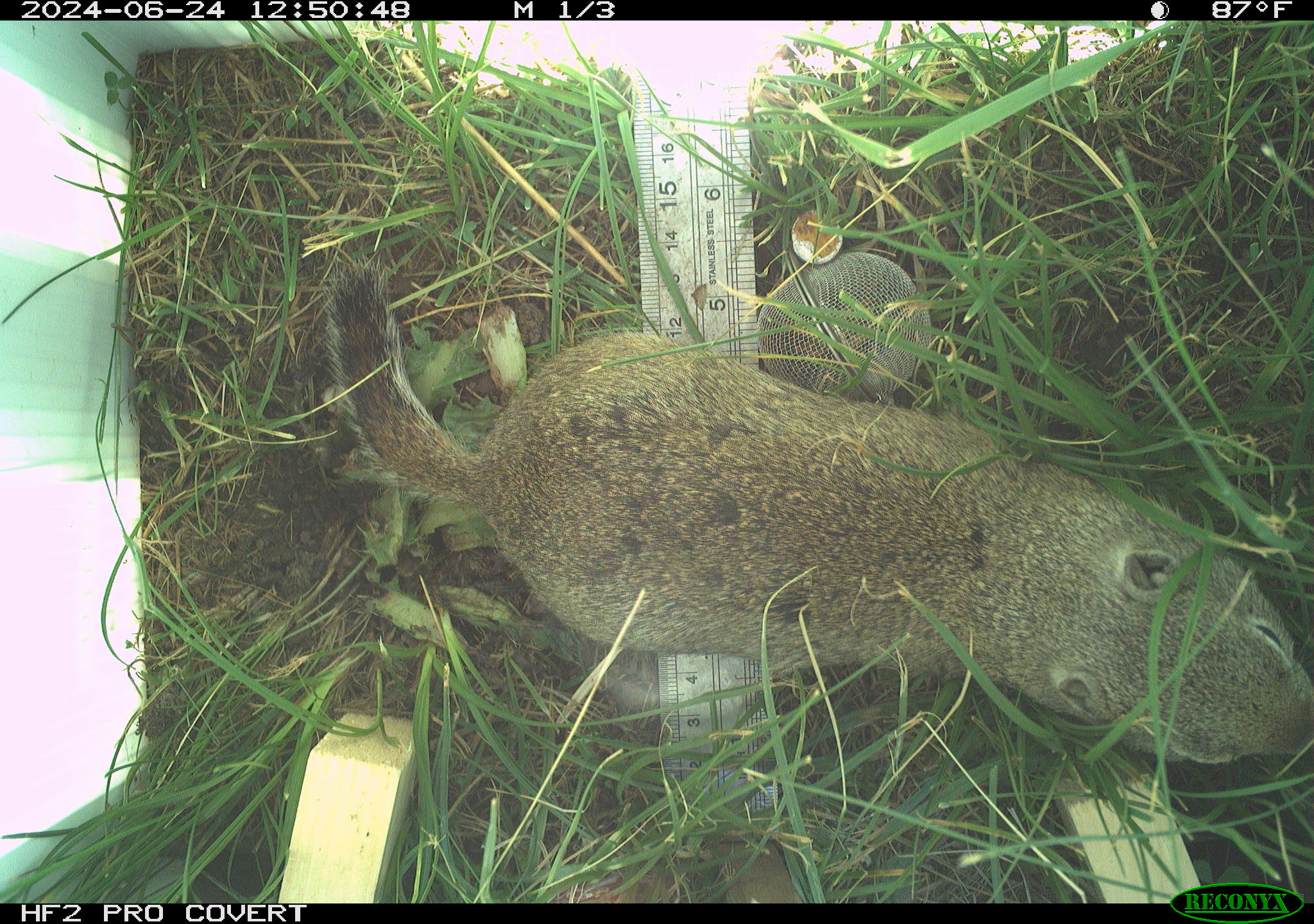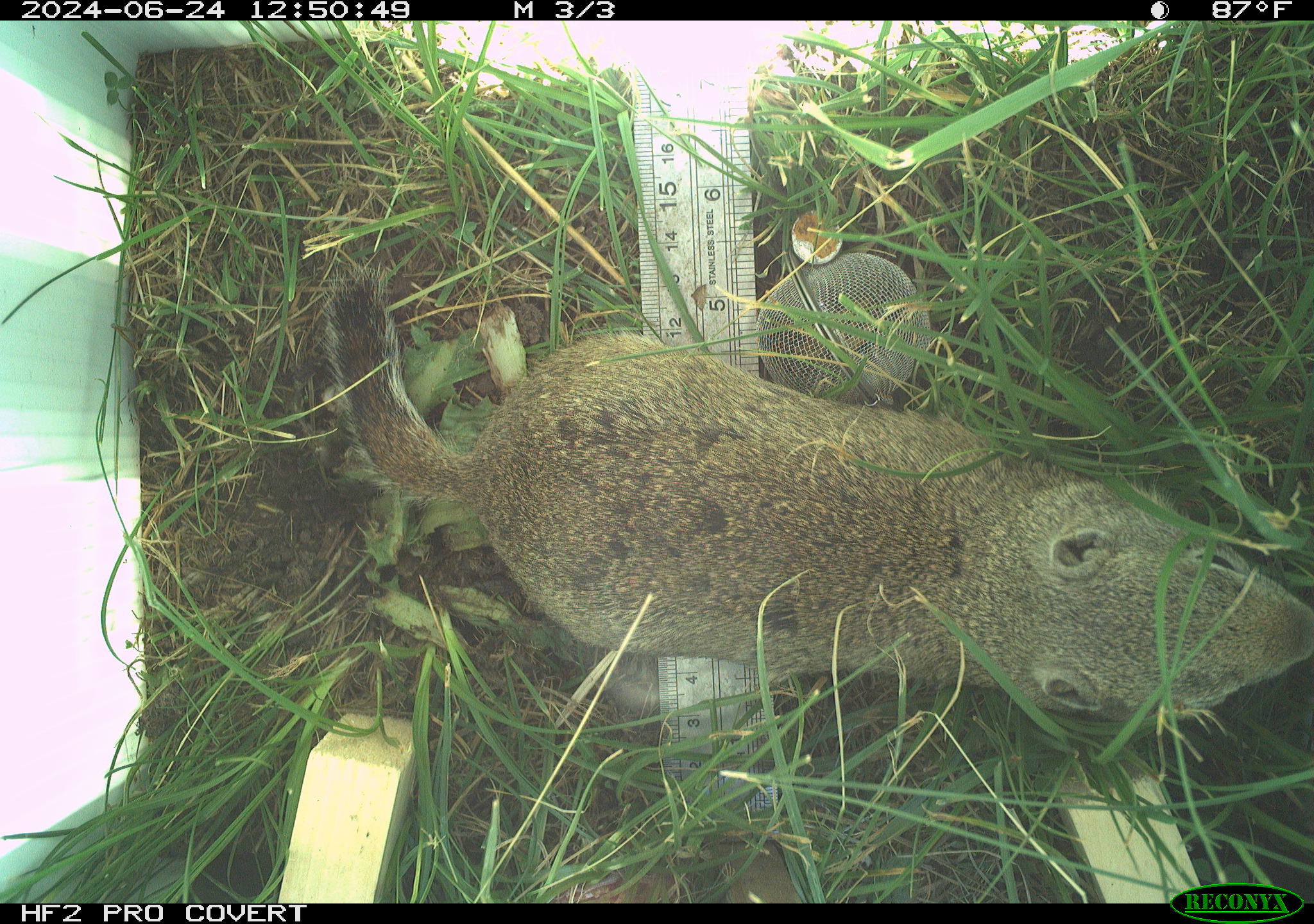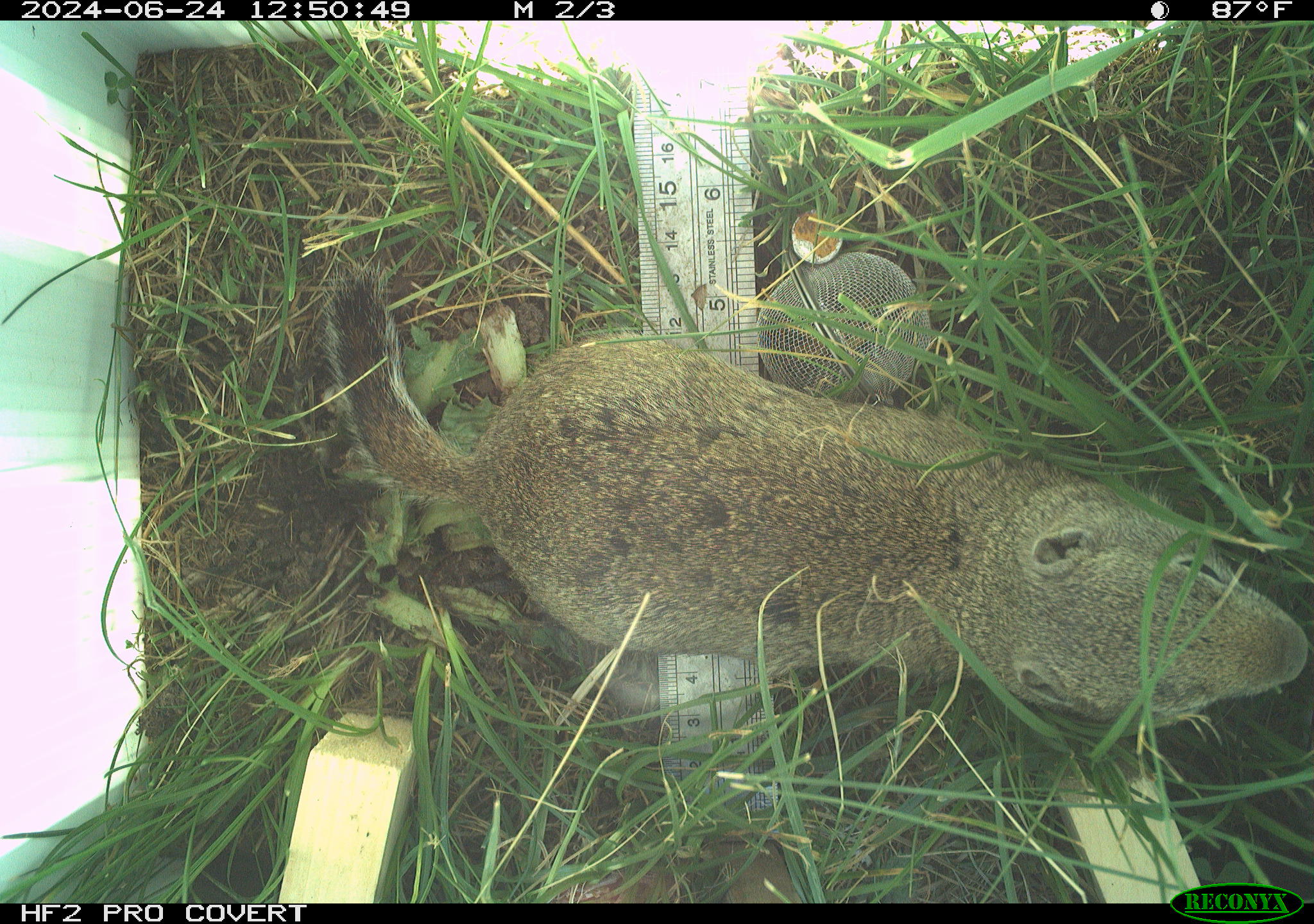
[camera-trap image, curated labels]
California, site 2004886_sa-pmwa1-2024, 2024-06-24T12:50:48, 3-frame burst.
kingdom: Animalia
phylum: Chordata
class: Mammalia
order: Rodentia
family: Sciuridae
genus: Urocitellus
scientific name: Urocitellus beldingi beldingi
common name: belding's ground squirrel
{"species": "belding's ground squirrel (Urocitellus beldingi beldingi)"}